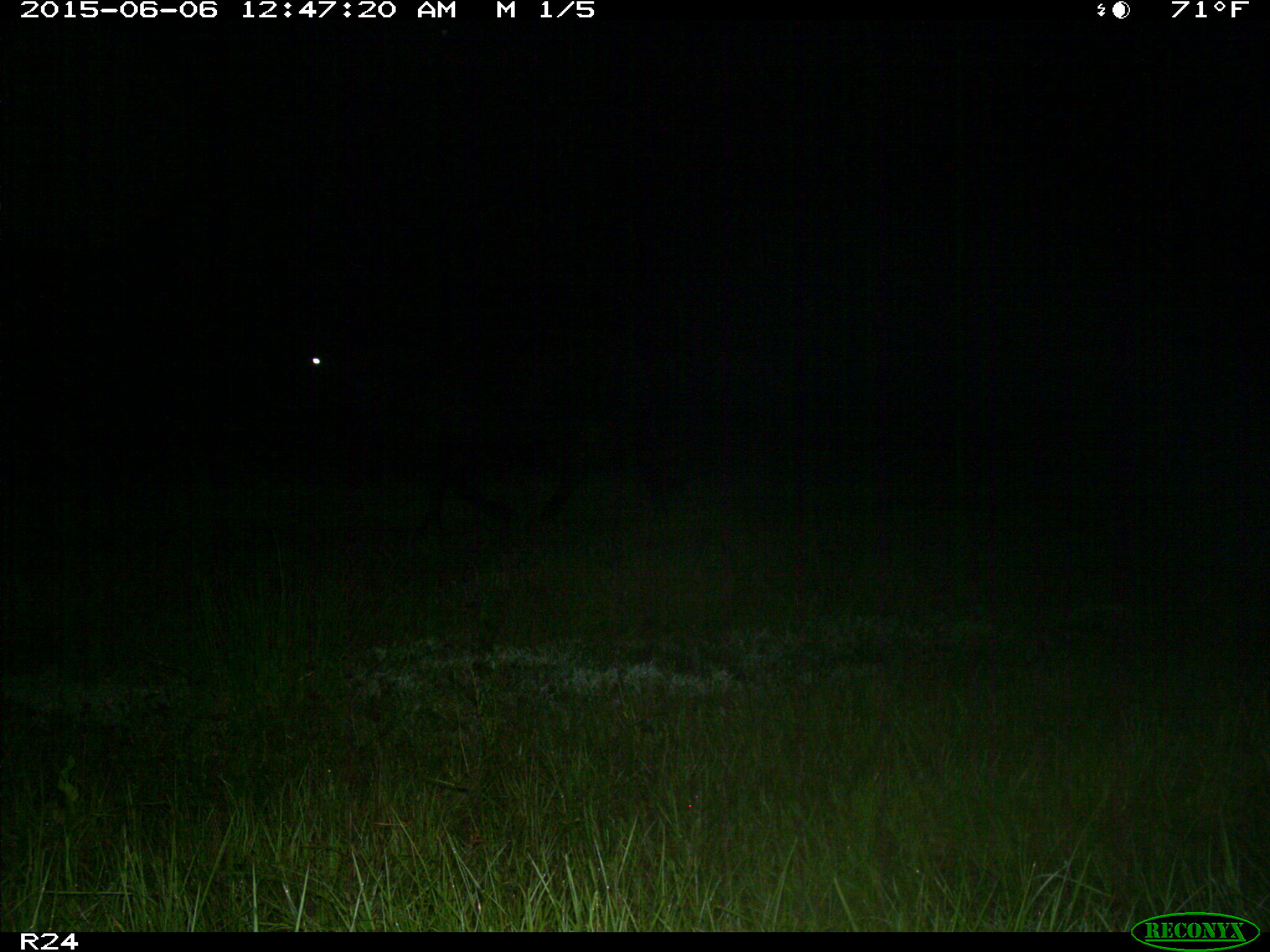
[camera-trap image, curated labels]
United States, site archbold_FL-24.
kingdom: Animalia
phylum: Chordata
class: Mammalia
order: Artiodactyla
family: Bovidae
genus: Bos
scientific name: Bos taurus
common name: domestic cow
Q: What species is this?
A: Bos taurus (domestic cow).